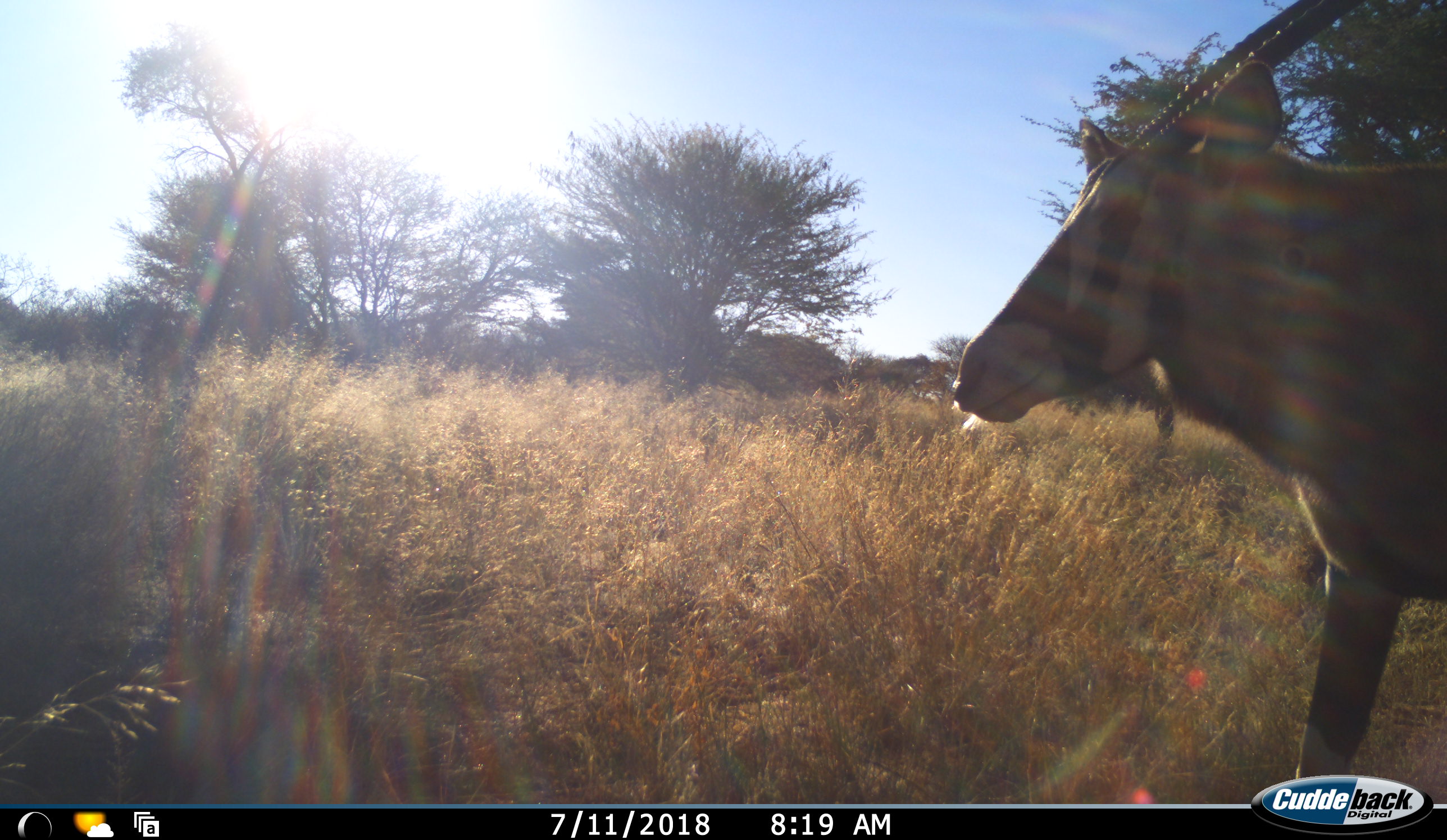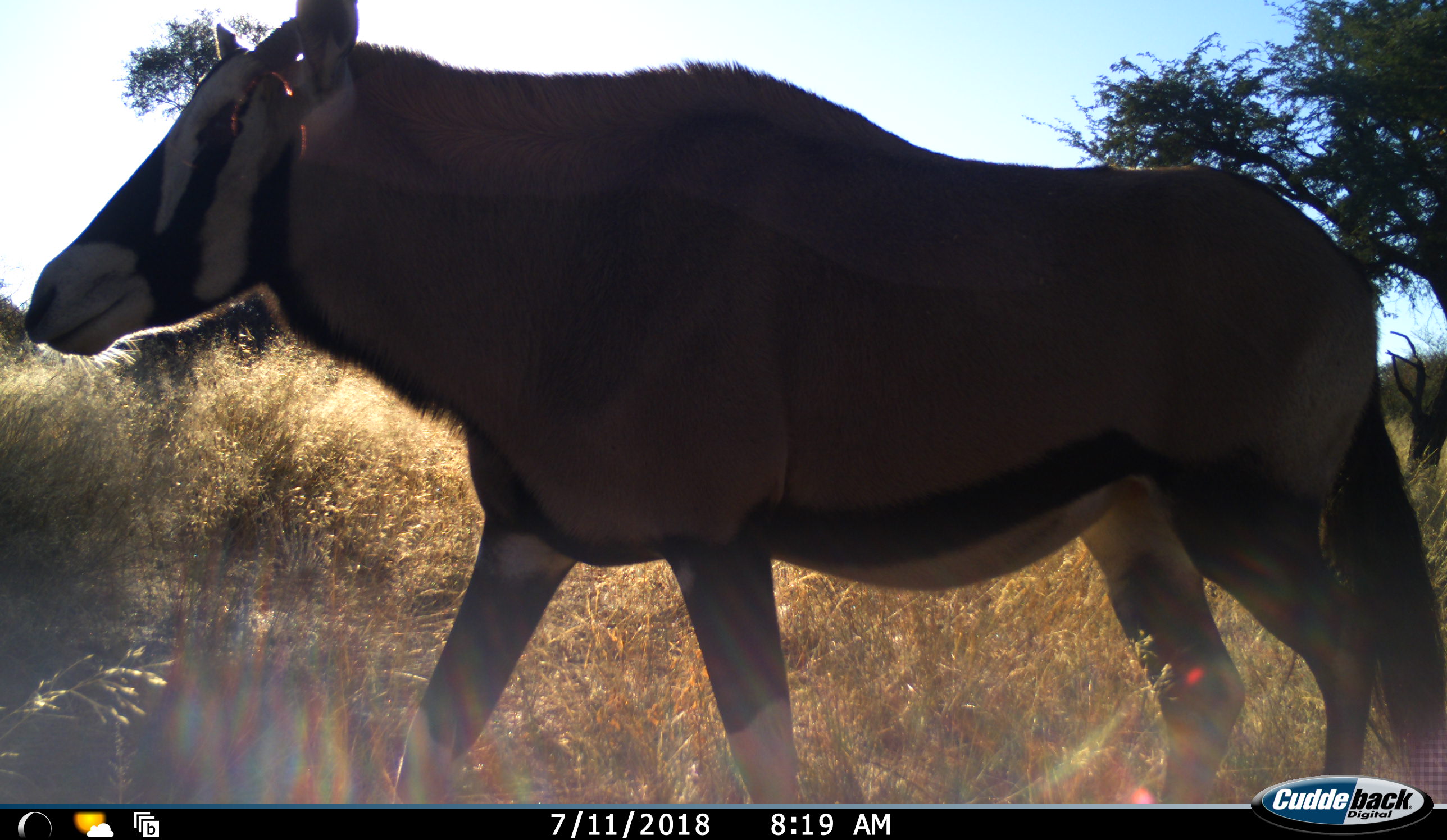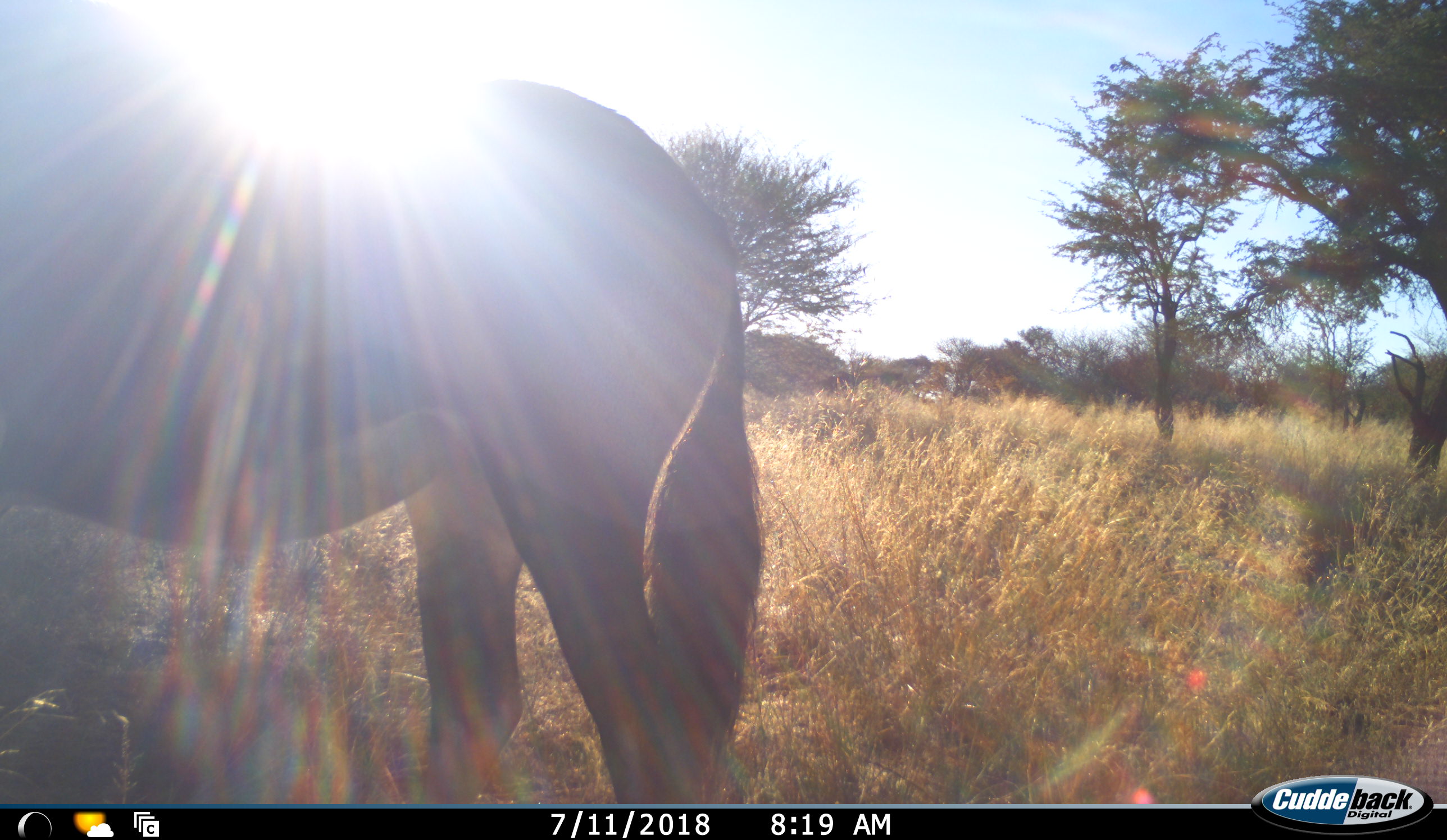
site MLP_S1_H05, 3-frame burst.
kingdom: Animalia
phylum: Chordata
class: Mammalia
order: Artiodactyla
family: Bovidae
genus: Oryx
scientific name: Oryx gazella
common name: gemsbok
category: oryx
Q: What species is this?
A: Oryx (gemsbok) (Oryx gazella).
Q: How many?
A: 1.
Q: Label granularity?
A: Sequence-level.